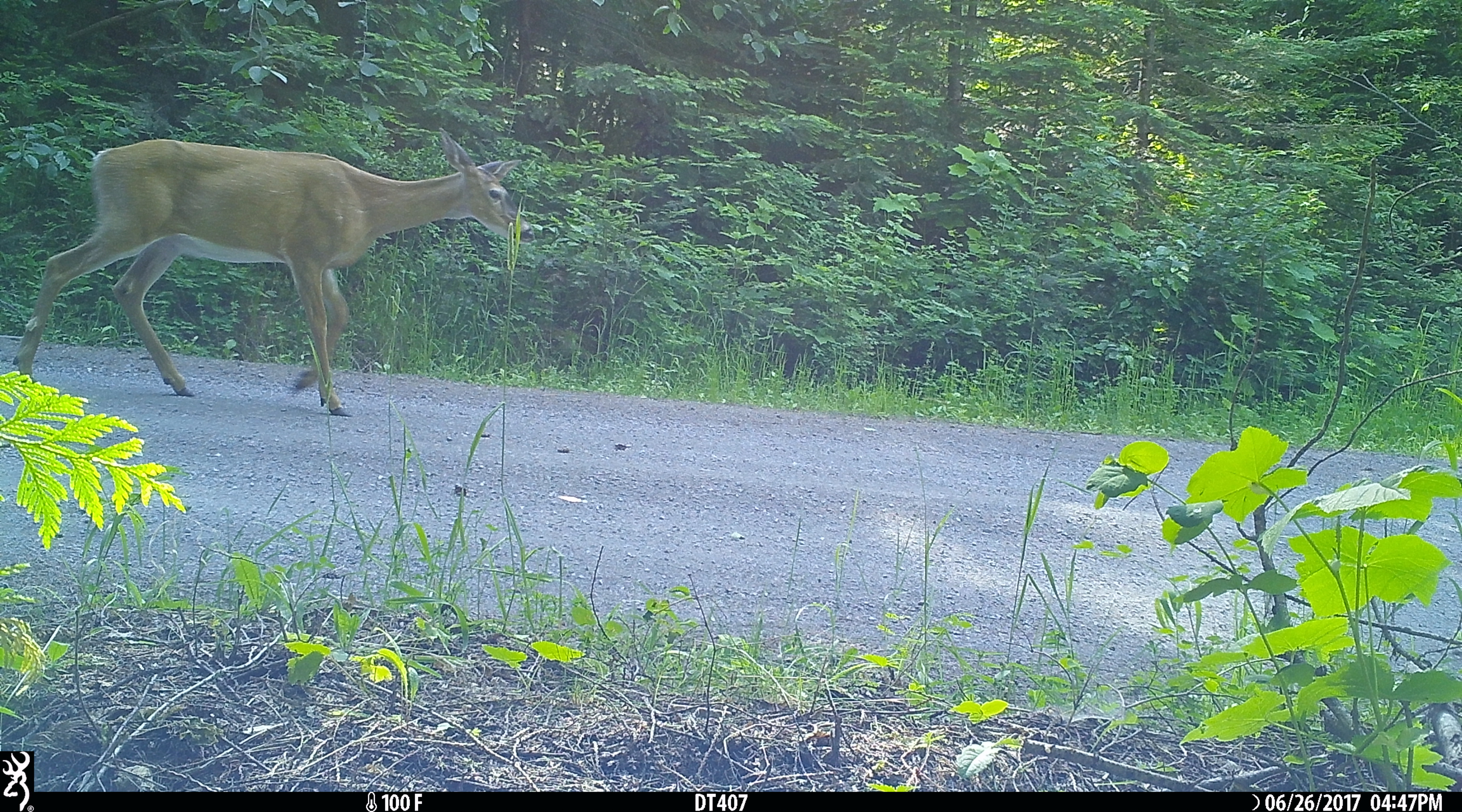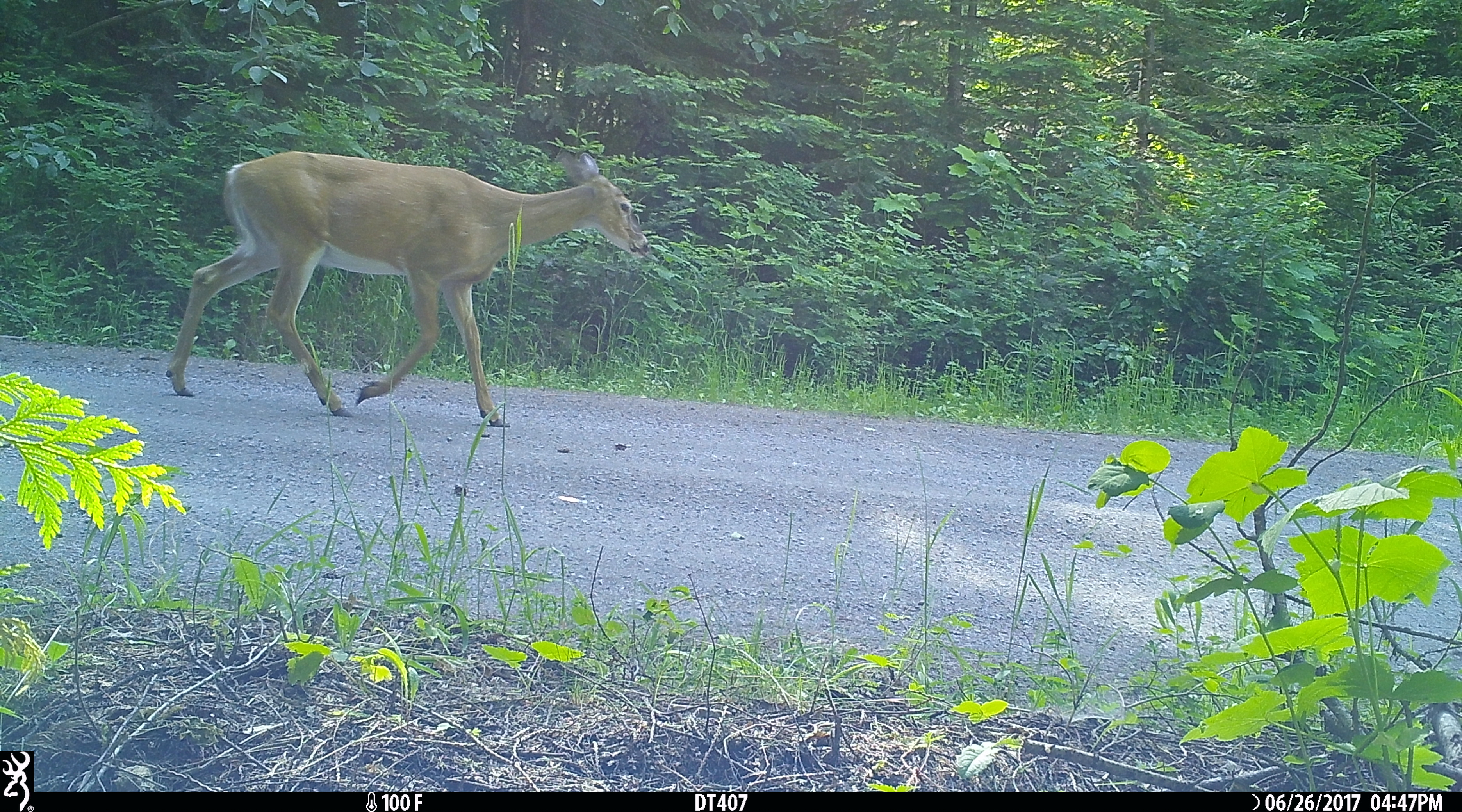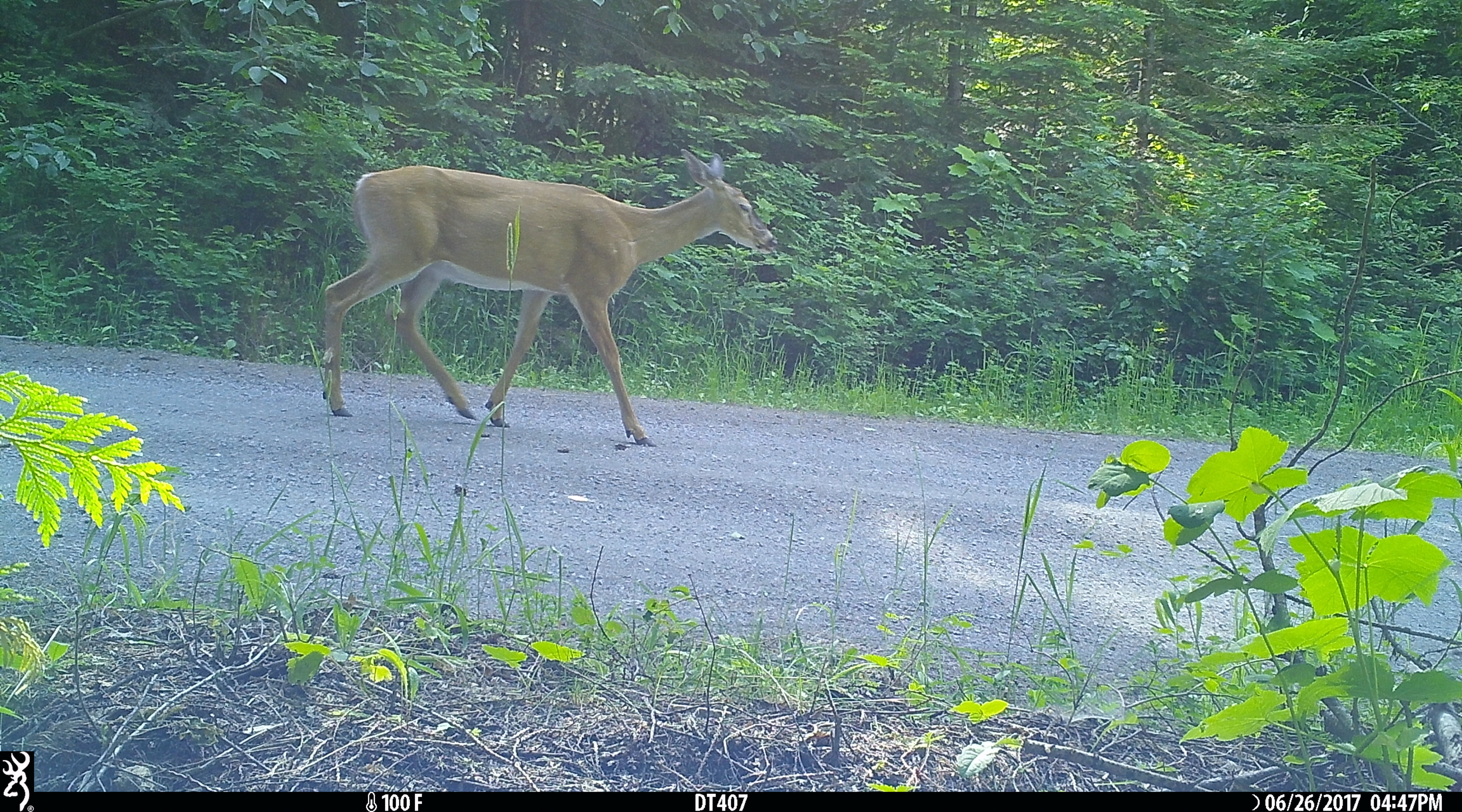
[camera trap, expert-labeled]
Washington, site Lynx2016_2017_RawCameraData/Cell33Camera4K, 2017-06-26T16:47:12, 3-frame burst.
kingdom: Animalia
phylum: Chordata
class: Mammalia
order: Artiodactyla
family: Cervidae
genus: Odocoileus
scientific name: Odocoileus virginianus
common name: white-tailed deer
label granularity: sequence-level